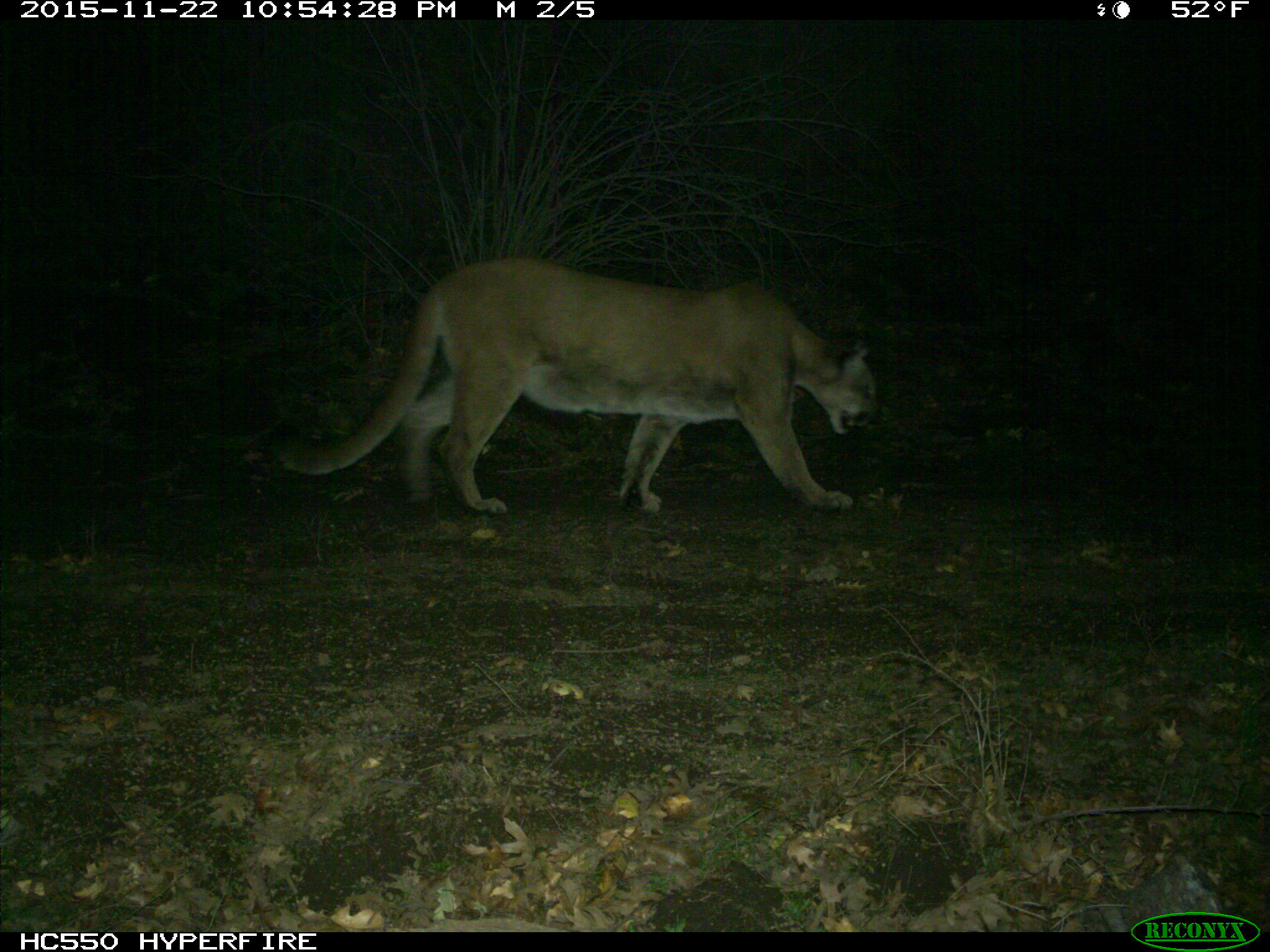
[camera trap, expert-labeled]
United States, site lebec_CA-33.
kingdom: Animalia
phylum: Chordata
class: Mammalia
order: Carnivora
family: Felidae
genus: Puma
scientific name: Puma concolor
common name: mountain lion